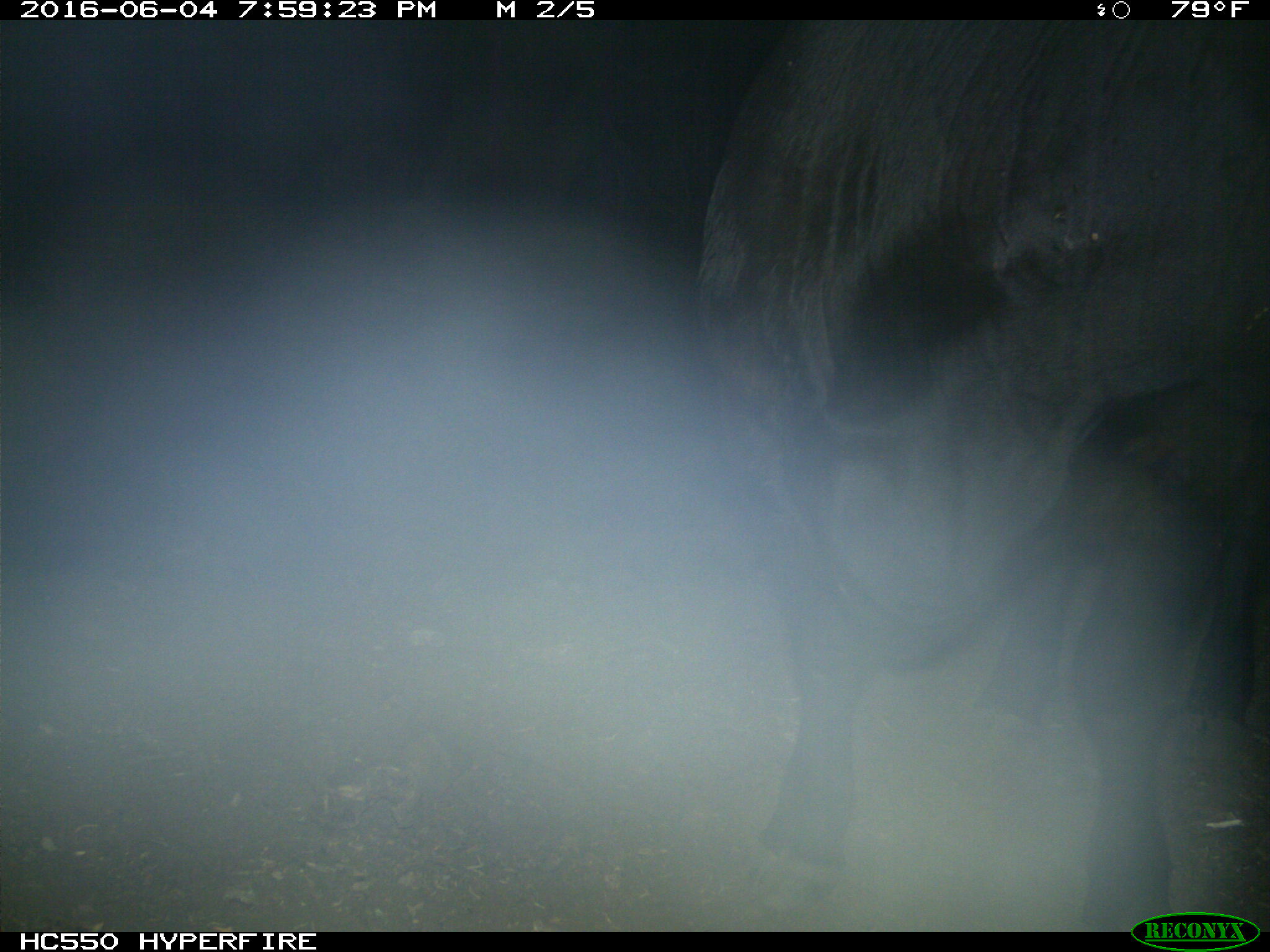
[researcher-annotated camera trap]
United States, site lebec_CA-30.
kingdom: Animalia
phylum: Chordata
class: Mammalia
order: Artiodactyla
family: Bovidae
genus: Bos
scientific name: Bos taurus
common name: domestic cow